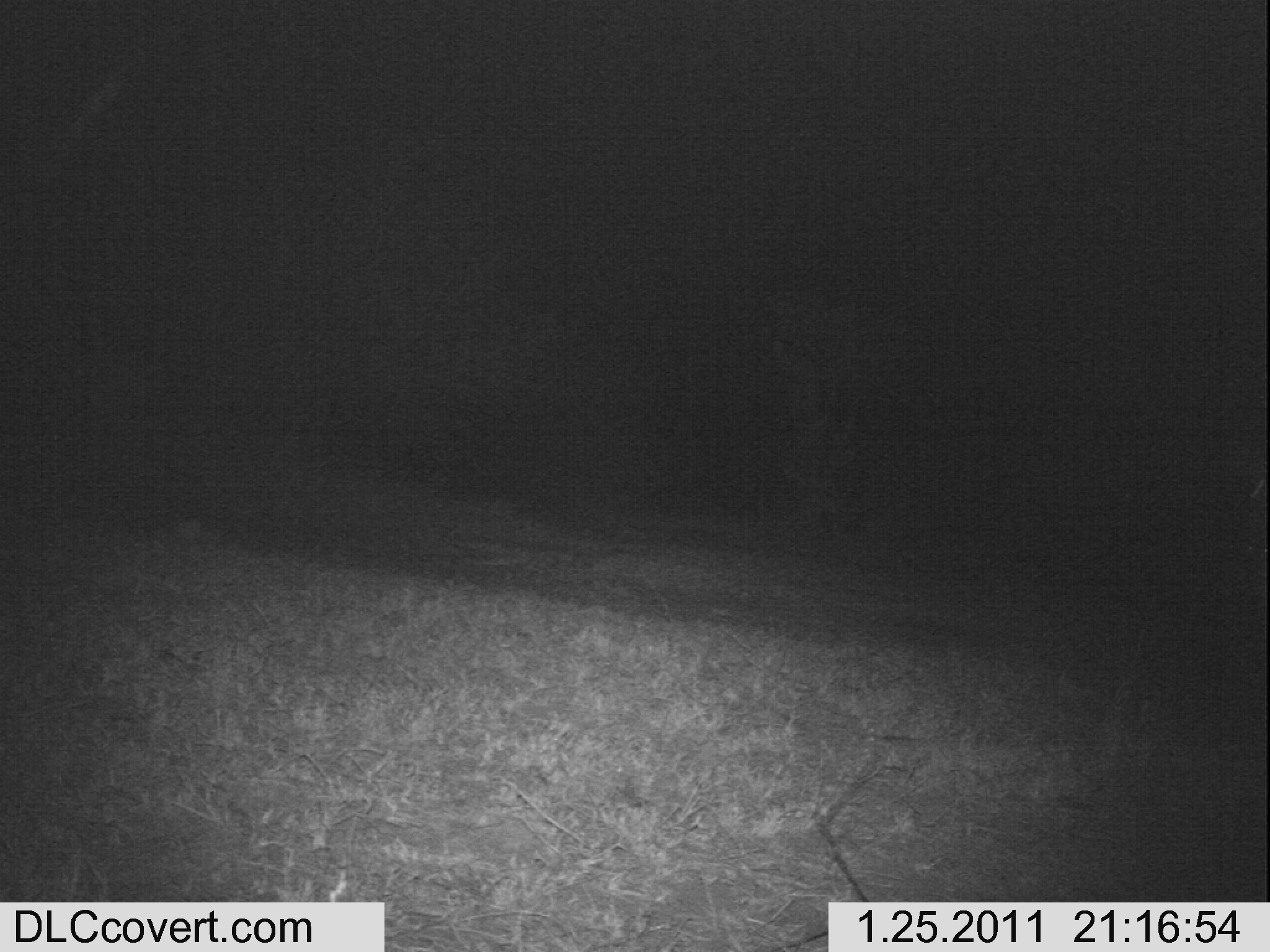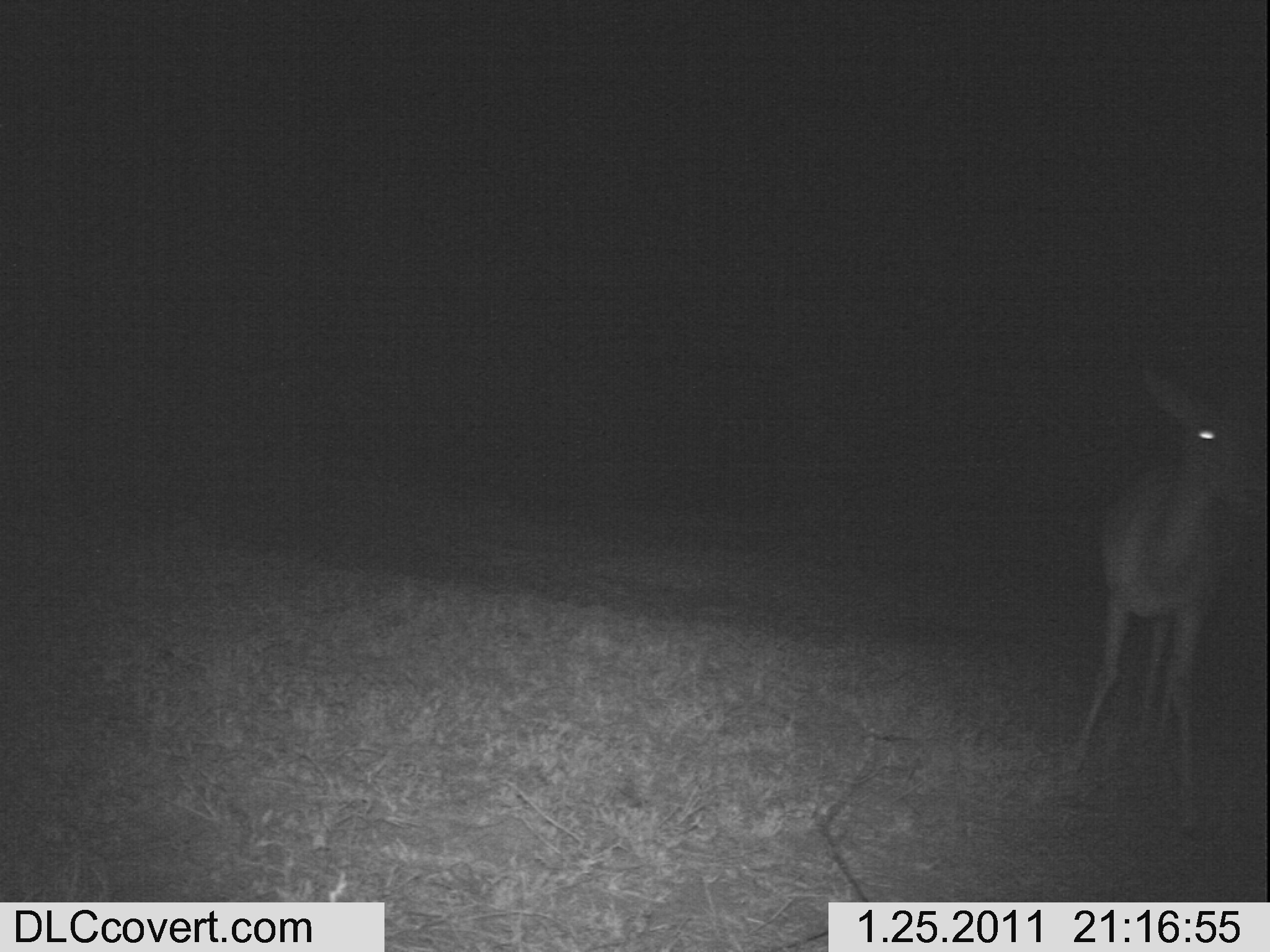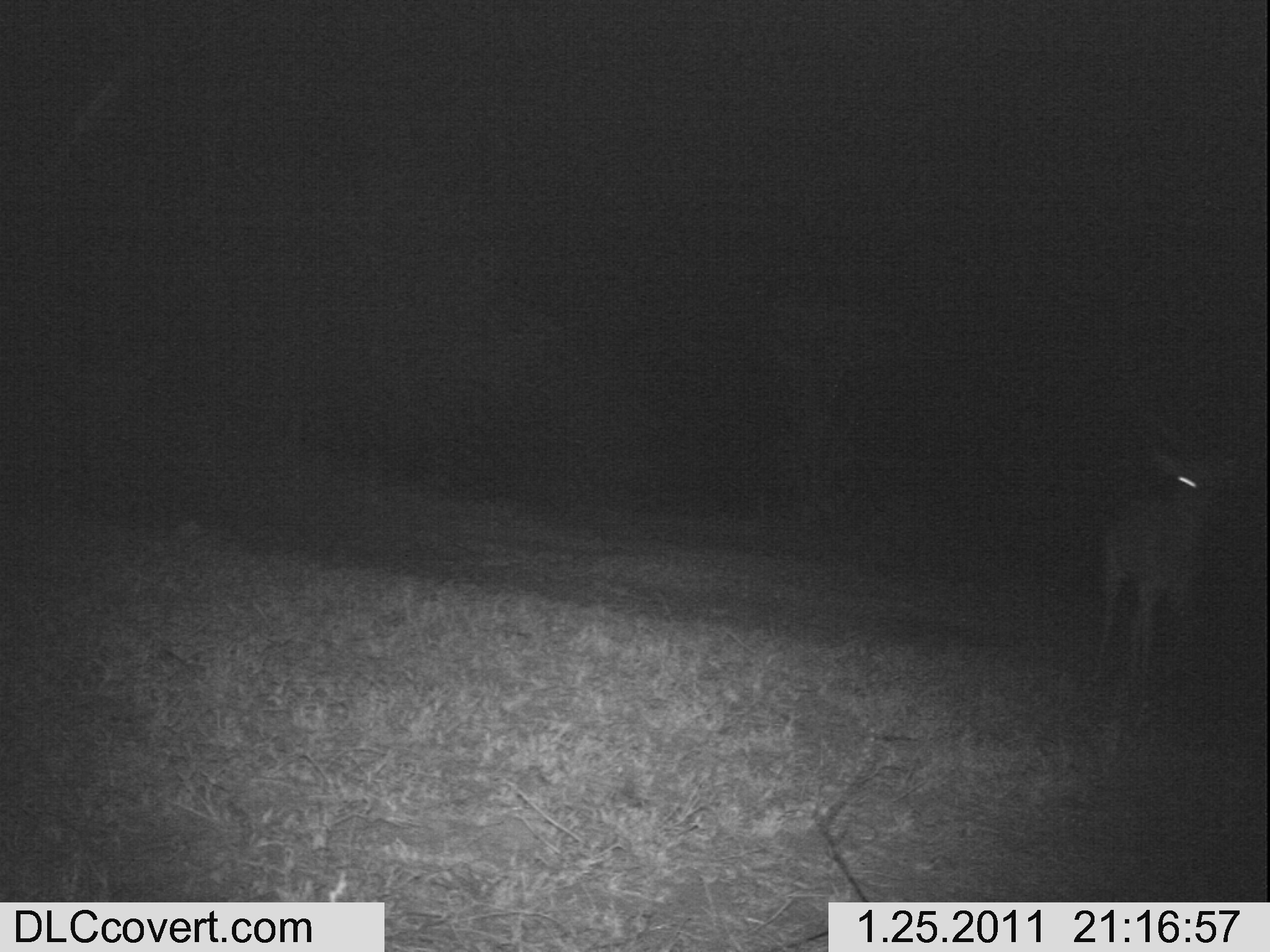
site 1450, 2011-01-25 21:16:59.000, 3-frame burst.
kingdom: Animalia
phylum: Chordata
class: Mammalia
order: Artiodactyla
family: Bovidae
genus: Aepyceros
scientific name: Aepyceros melampus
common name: impala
Aepyceros melampus (impala), count 1.